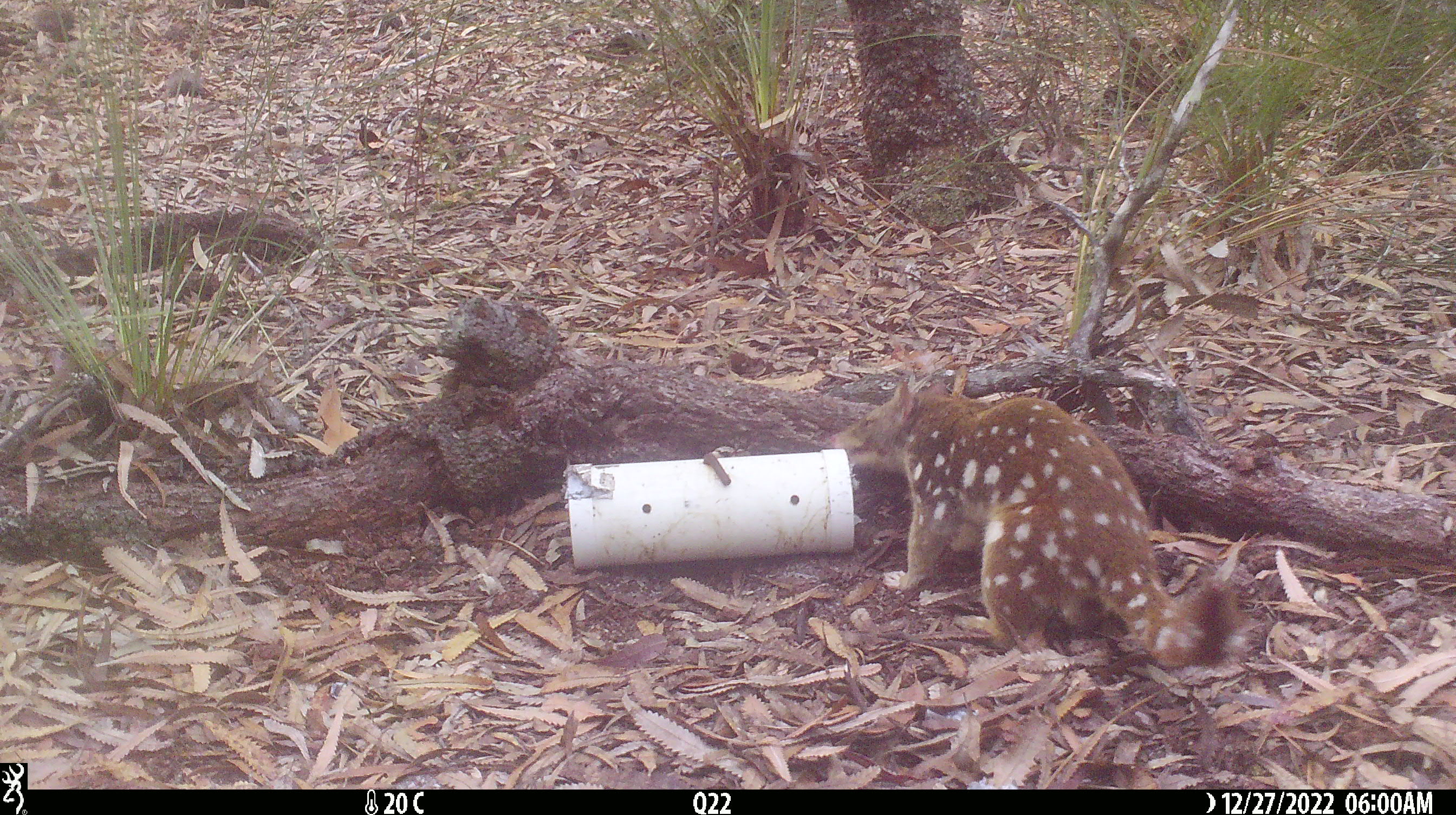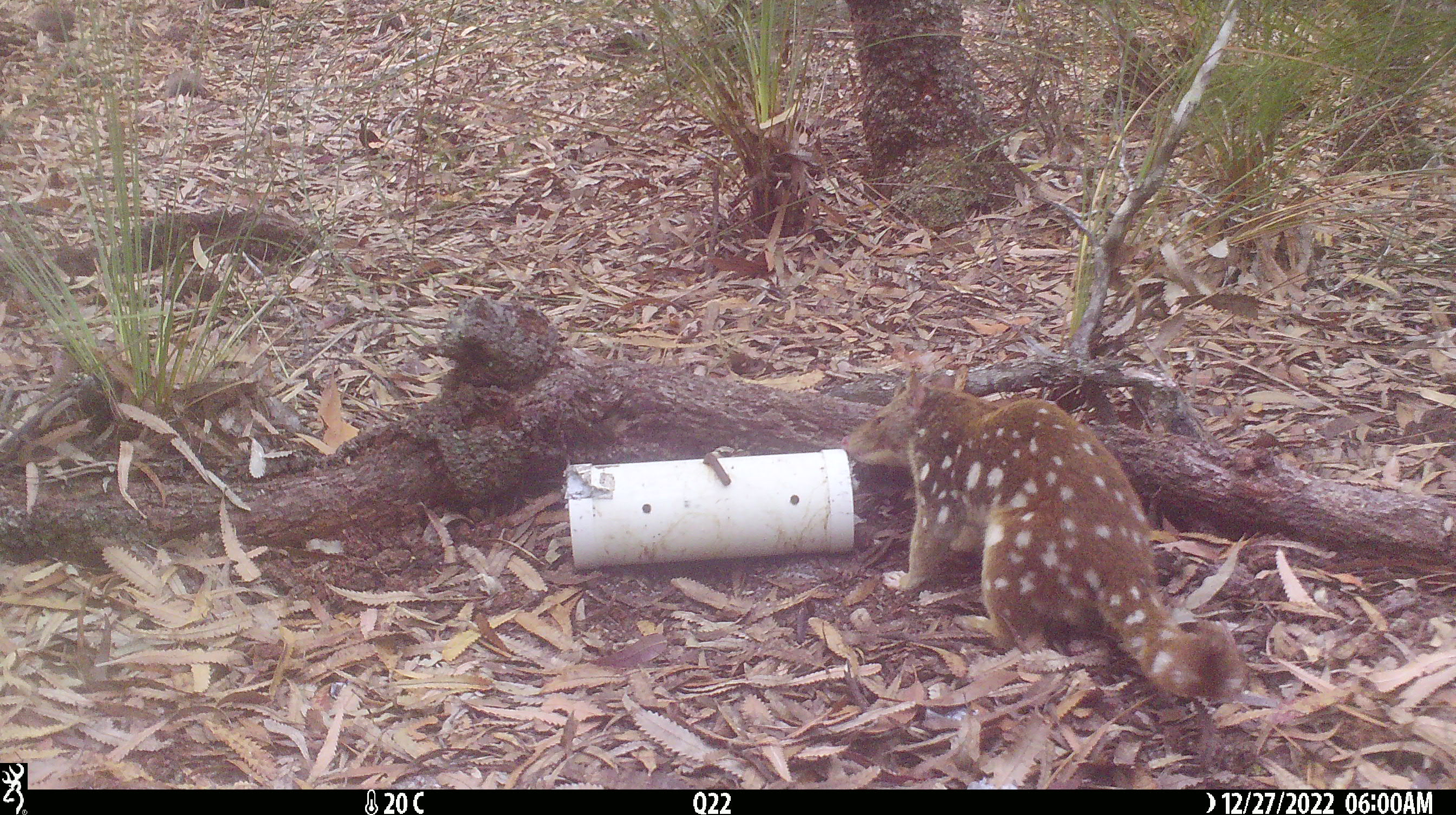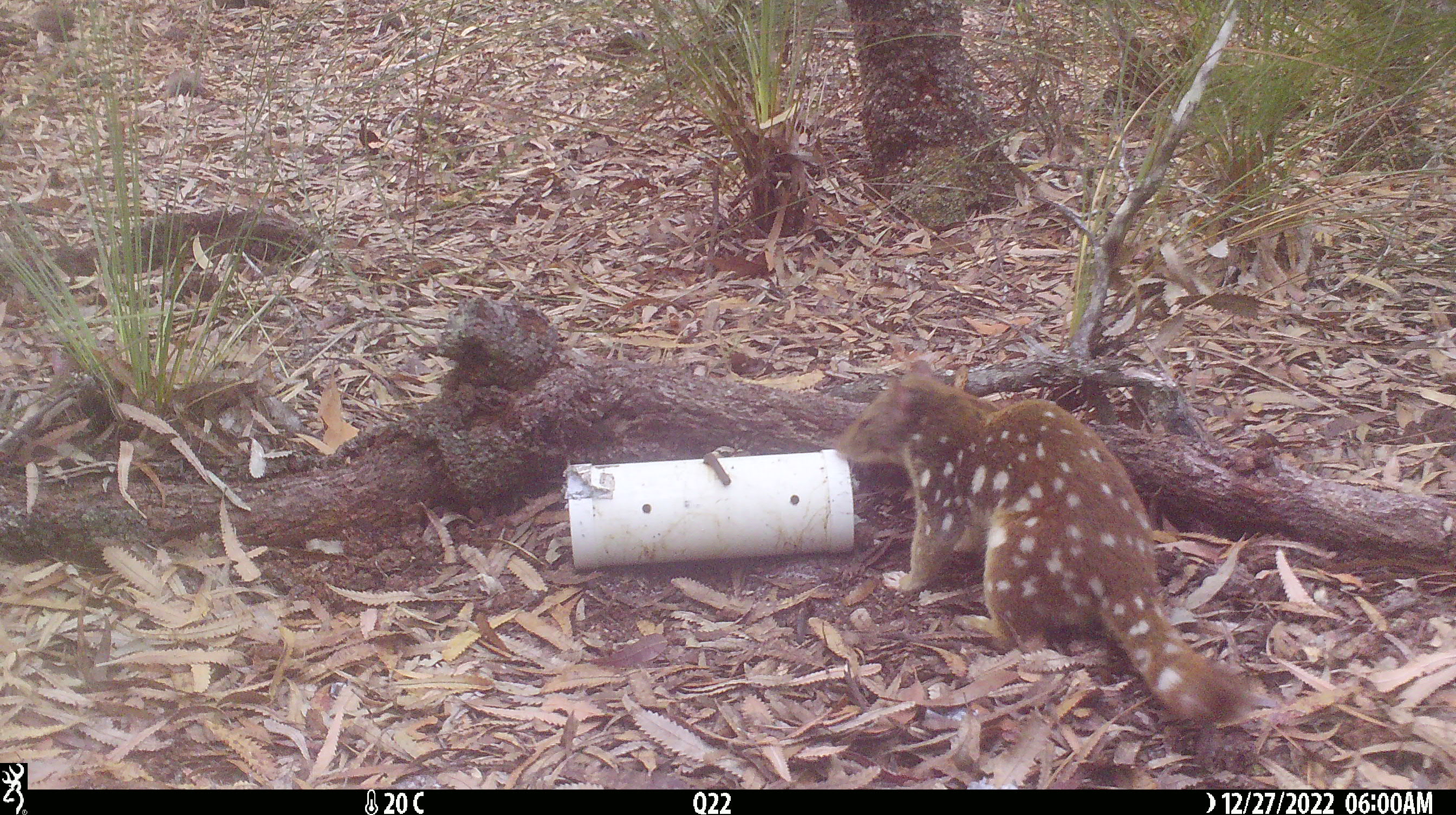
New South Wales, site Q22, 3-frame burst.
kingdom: Animalia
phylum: Chordata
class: Mammalia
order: Dasyuromorphia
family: Dasyuridae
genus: Dasyurus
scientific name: Dasyurus maculatus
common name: spotted-tailed quoll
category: quoll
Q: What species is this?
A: Quoll (spotted-tailed quoll) (Dasyurus maculatus).